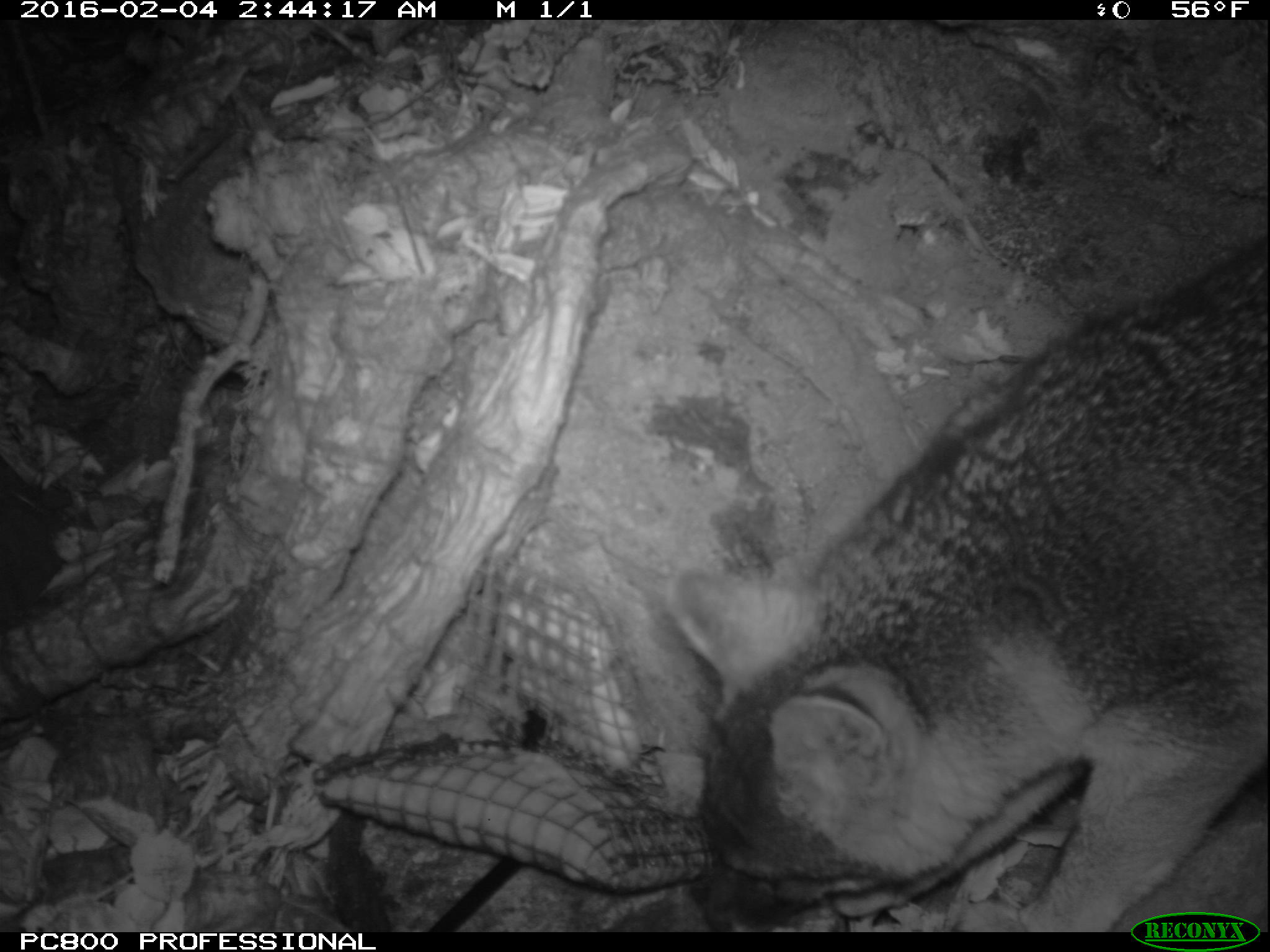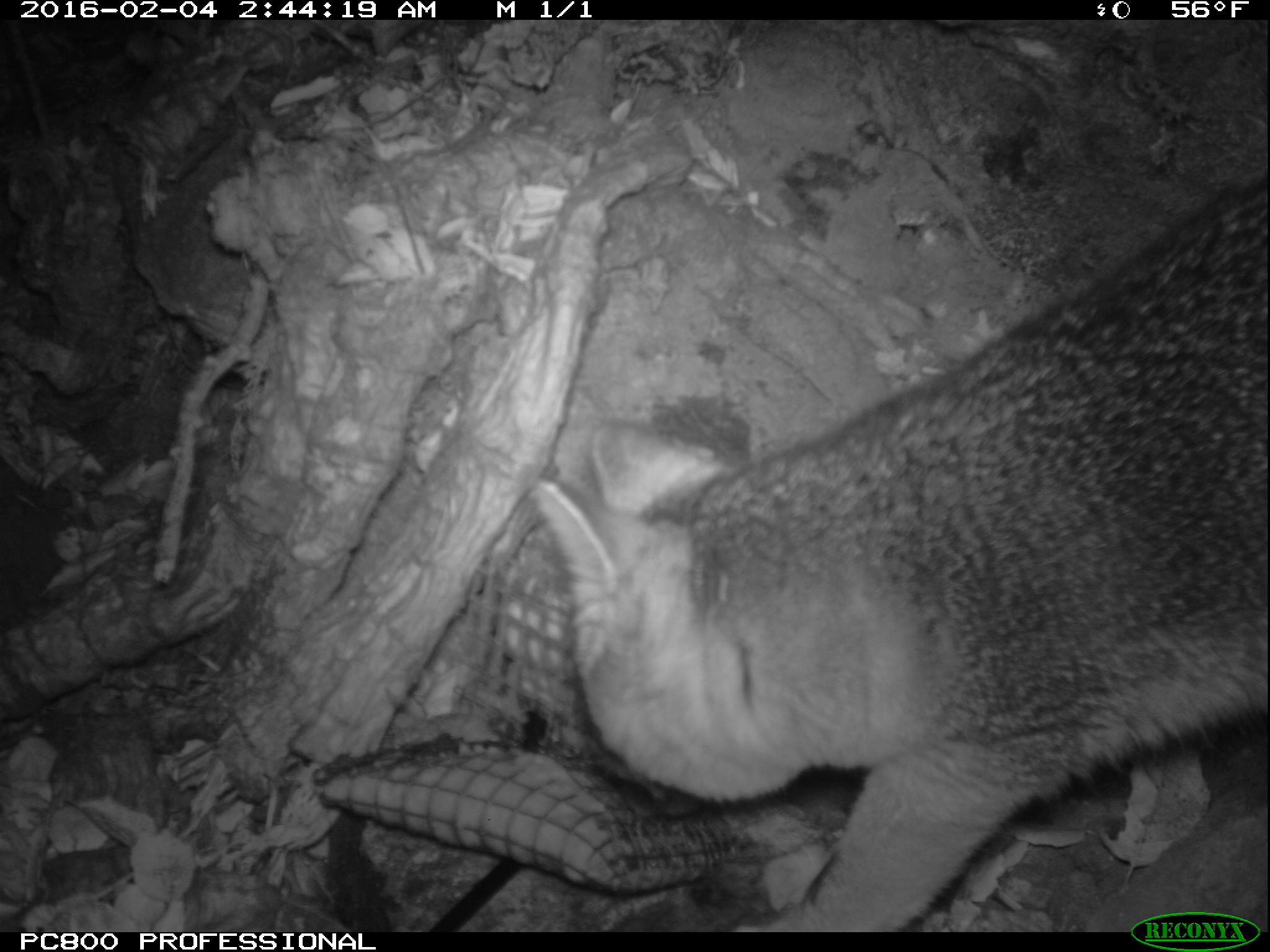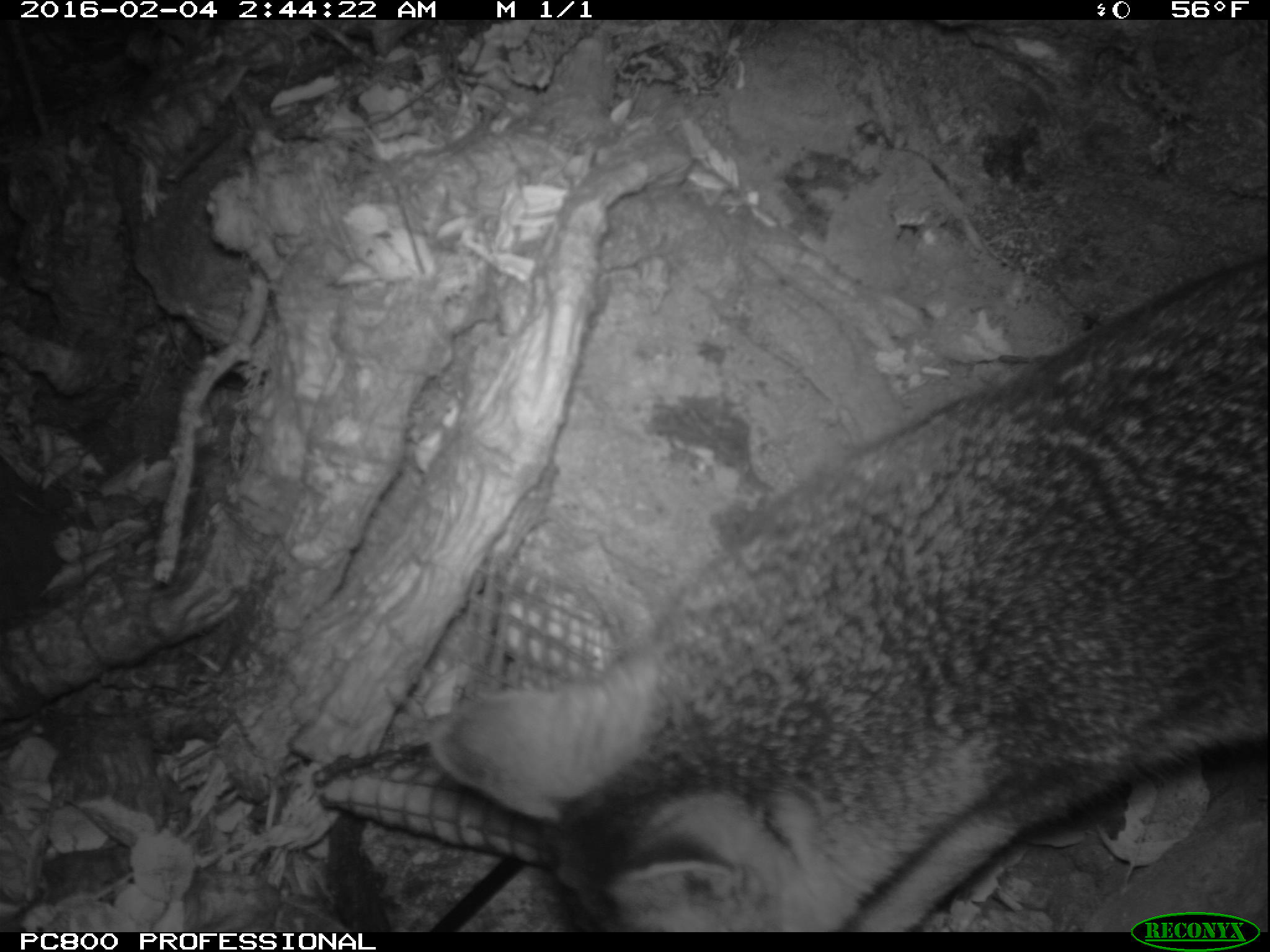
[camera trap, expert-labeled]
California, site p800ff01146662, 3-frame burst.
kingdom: Animalia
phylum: Chordata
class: Mammalia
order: Carnivora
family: Canidae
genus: Urocyon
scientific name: Urocyon littoralis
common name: island fox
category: fox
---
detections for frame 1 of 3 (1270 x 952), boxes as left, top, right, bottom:
fox: 667, 242, 1268, 932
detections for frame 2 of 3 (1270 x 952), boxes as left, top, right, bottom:
fox: 538, 175, 1269, 932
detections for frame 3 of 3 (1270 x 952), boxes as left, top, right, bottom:
fox: 433, 258, 1269, 932